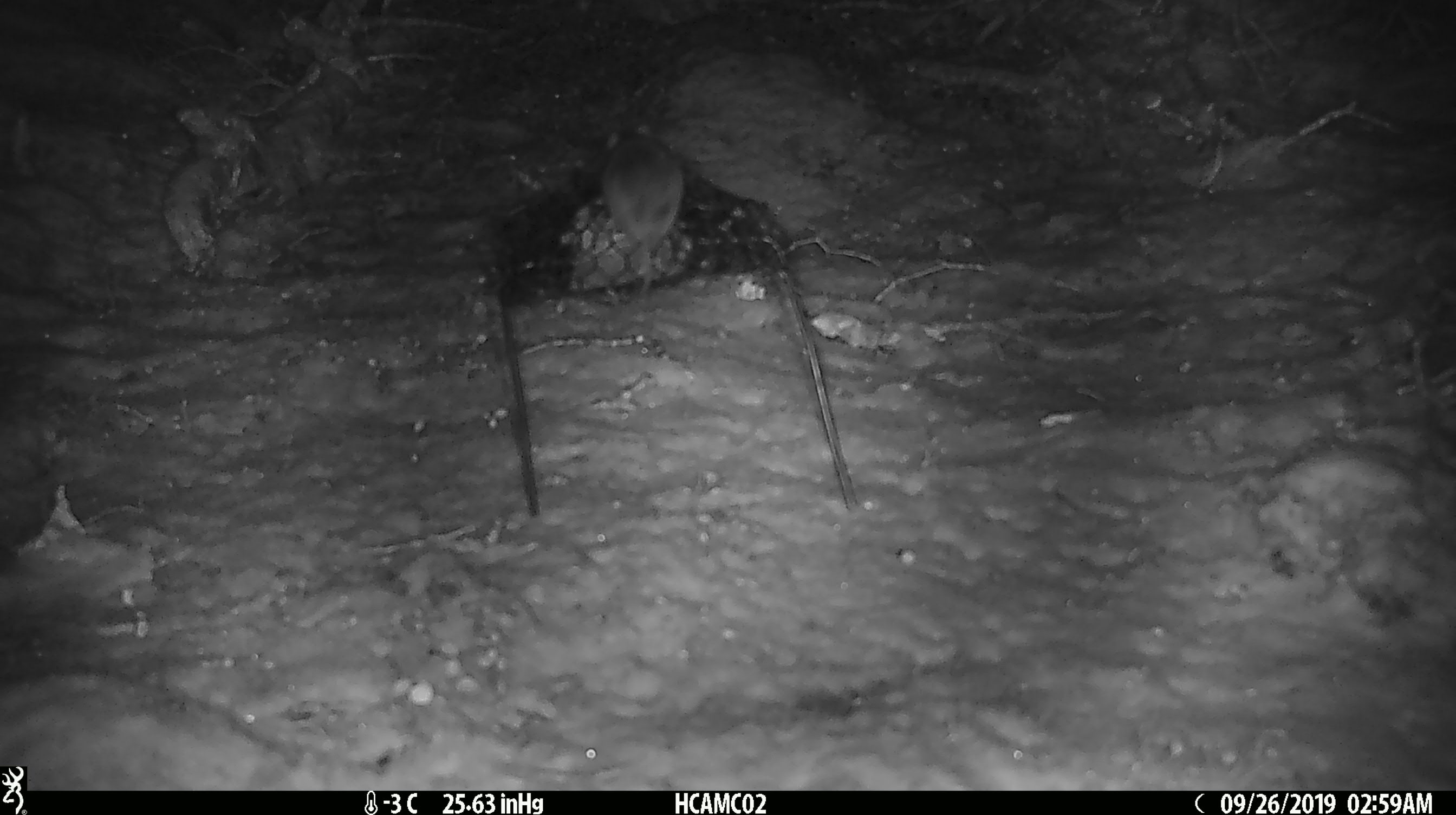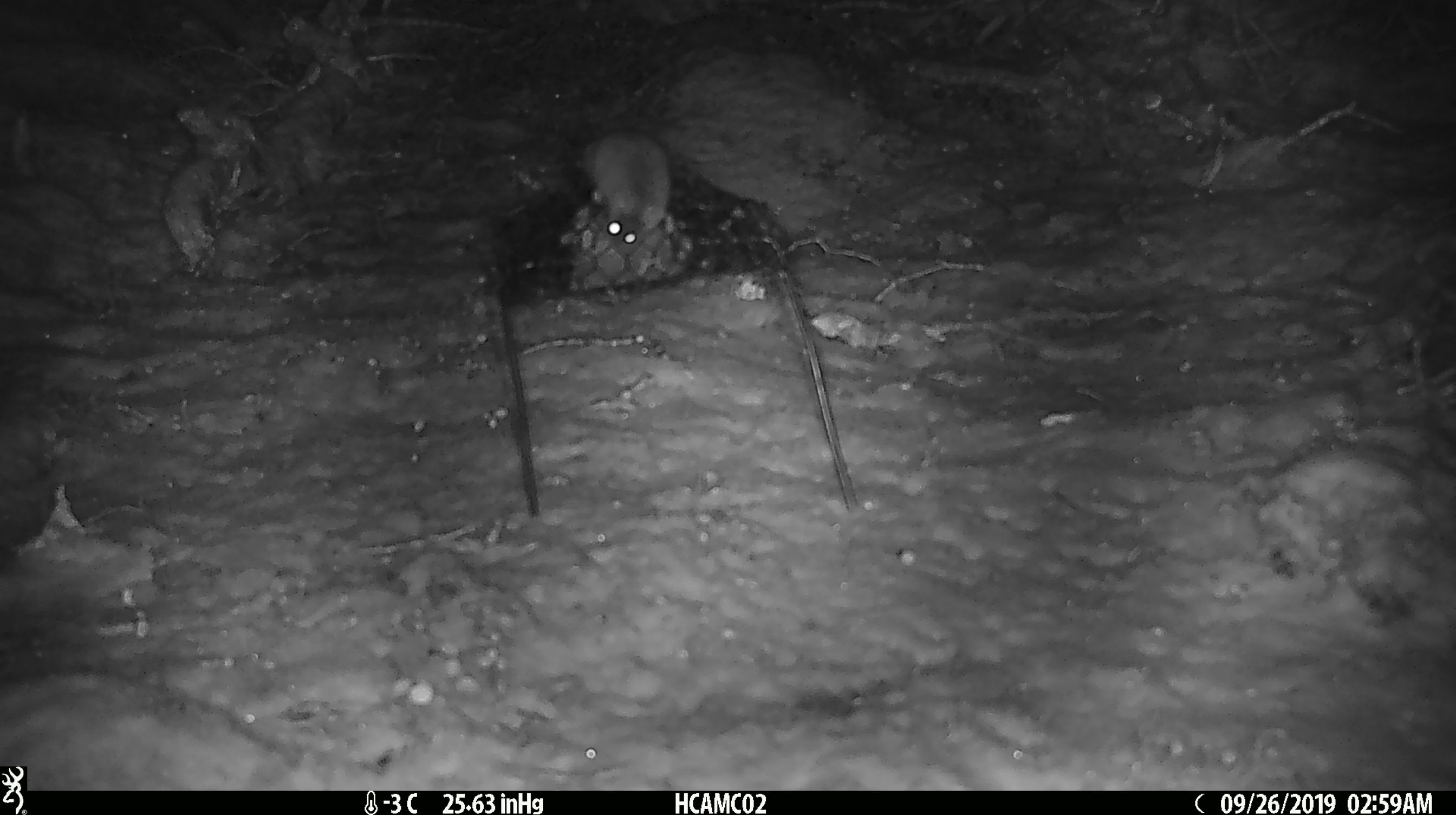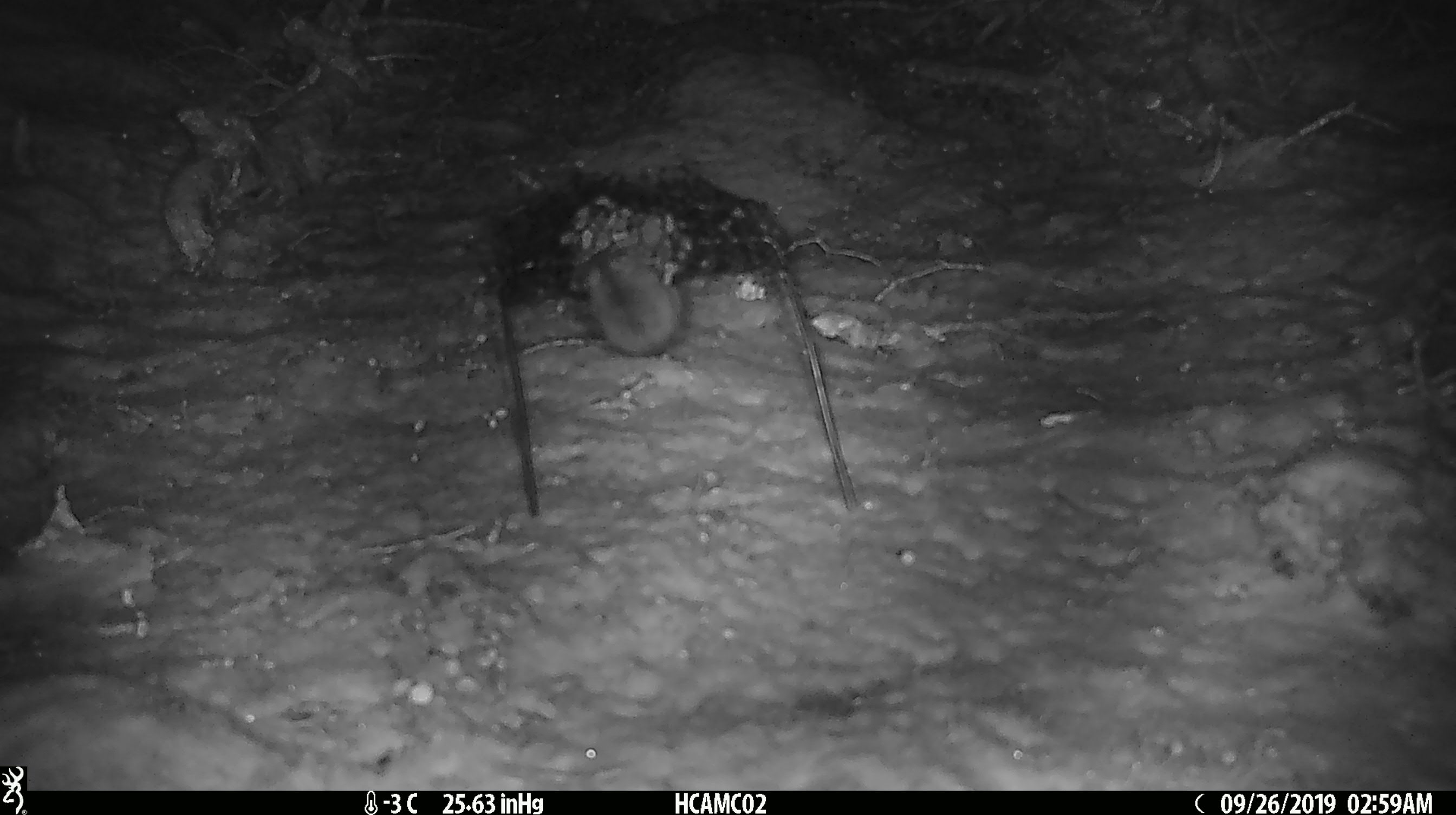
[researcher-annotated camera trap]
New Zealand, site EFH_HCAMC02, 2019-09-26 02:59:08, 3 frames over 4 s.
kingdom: Animalia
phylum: Chordata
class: Mammalia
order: Rodentia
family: Muridae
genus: Mus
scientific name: Mus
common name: mouse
Mouse (Mus).